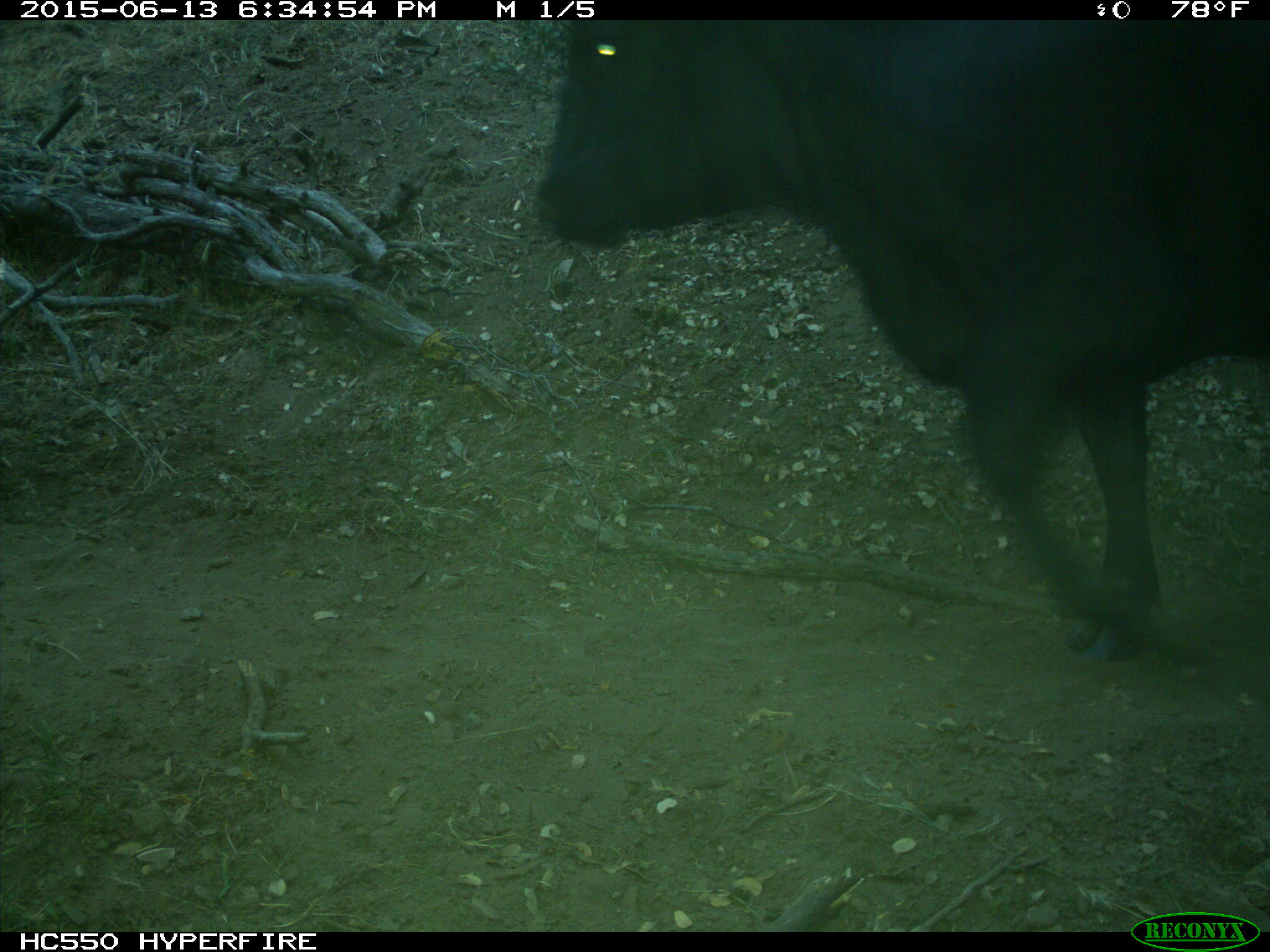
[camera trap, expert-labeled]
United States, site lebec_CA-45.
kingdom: Animalia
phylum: Chordata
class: Mammalia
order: Artiodactyla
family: Bovidae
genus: Bos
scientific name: Bos taurus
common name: domestic cow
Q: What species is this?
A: Bos taurus (domestic cow).